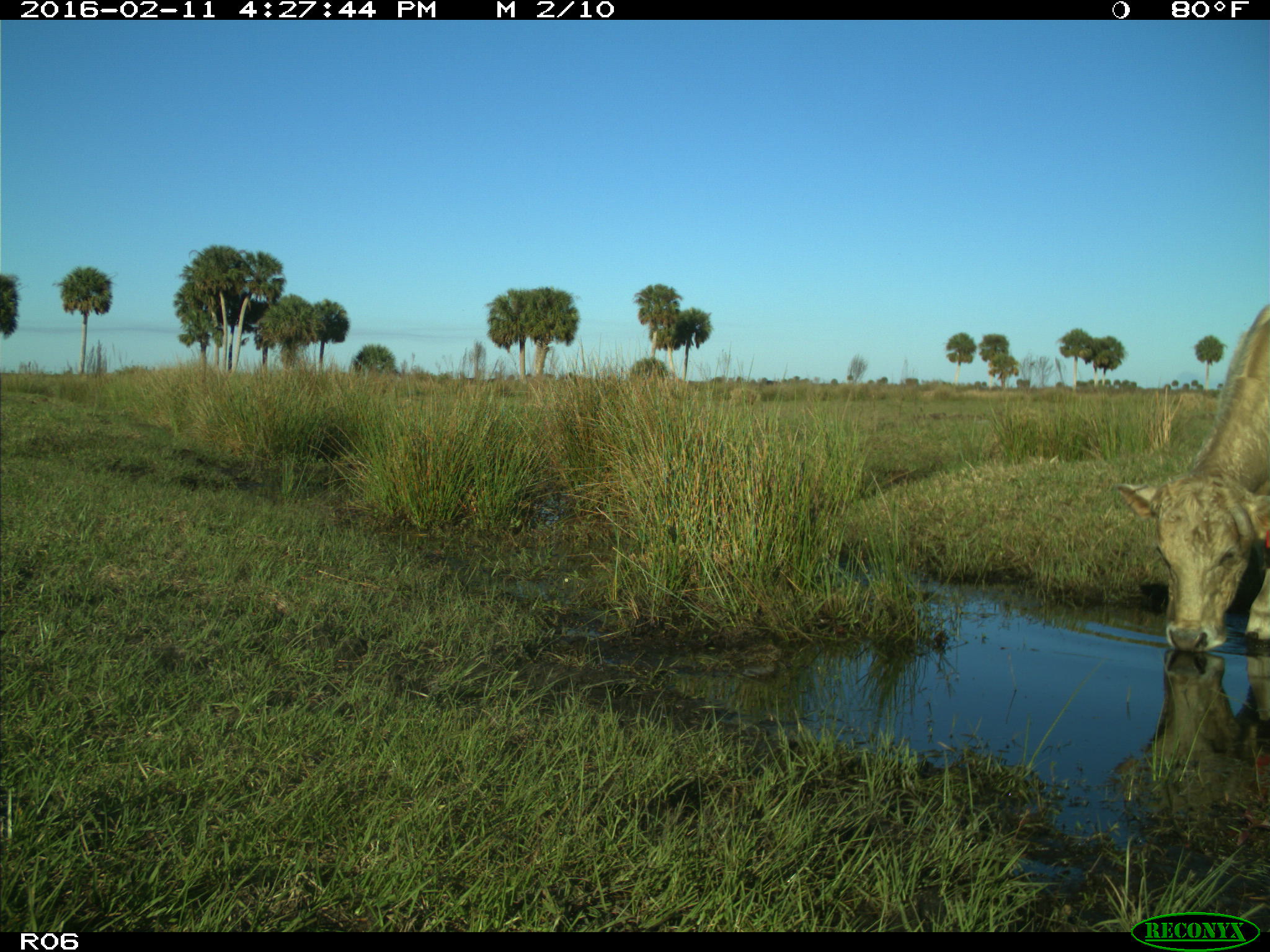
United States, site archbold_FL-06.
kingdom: Animalia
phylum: Chordata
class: Mammalia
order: Artiodactyla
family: Bovidae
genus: Bos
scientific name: Bos taurus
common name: domestic cow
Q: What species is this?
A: Bos taurus (domestic cow).